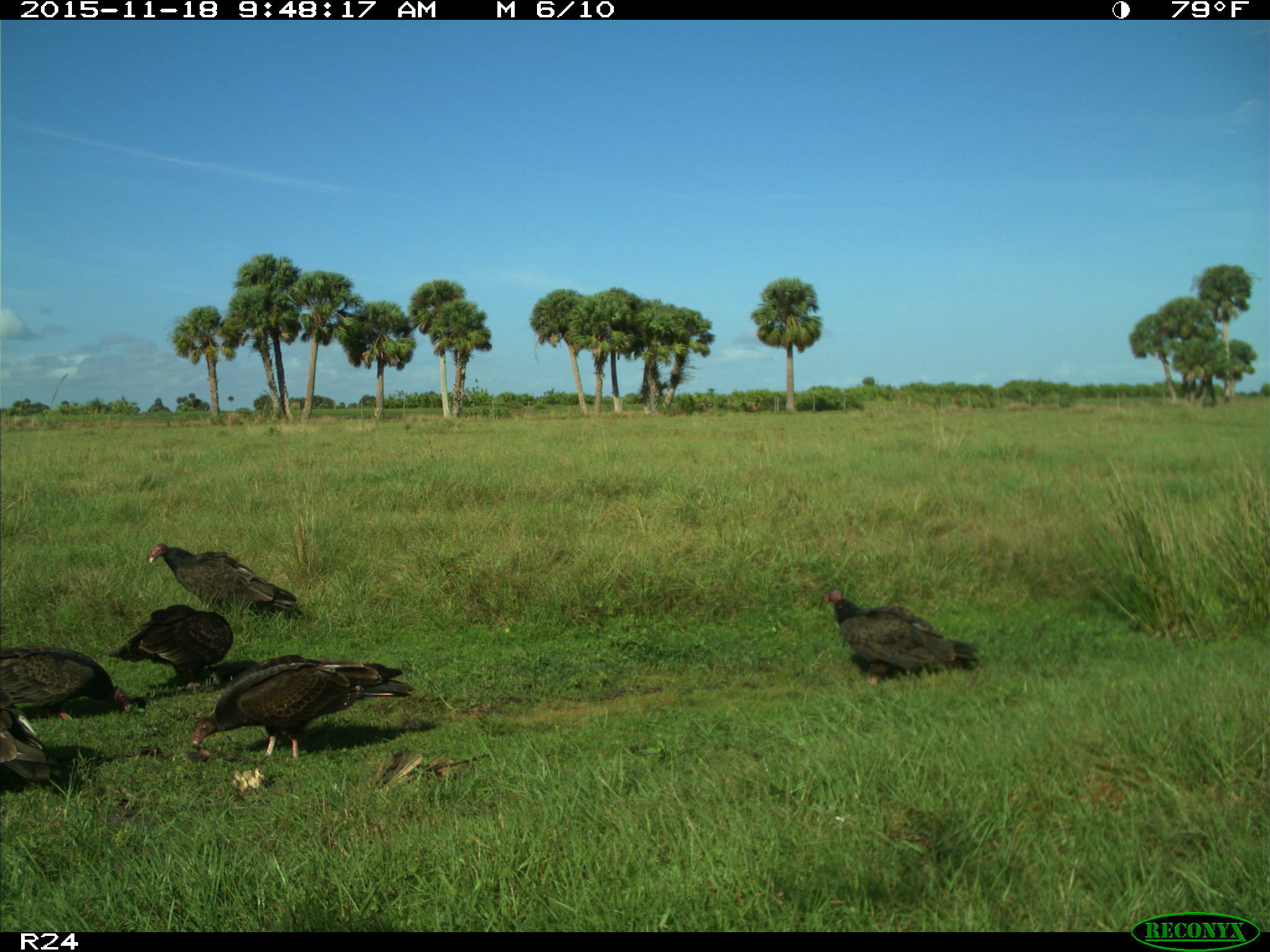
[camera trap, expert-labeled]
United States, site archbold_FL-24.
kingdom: Animalia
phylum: Chordata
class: Aves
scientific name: Aves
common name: birds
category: unidentified bird